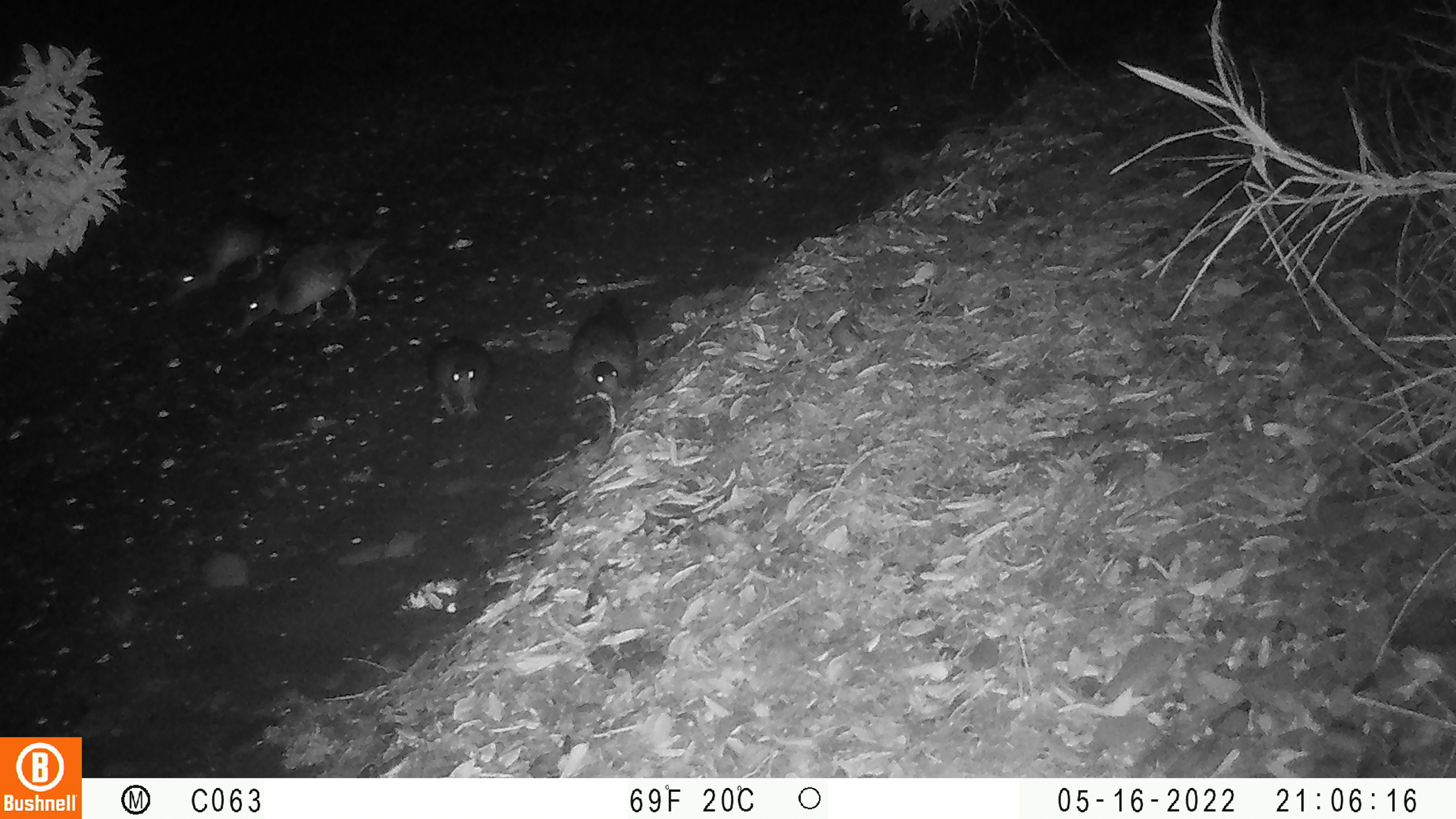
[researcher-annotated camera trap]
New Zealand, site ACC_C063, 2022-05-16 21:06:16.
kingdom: Animalia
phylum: Chordata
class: Aves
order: Anseriformes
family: Anatidae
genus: Anas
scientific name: Anas chlorotis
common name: brown teal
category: pateke